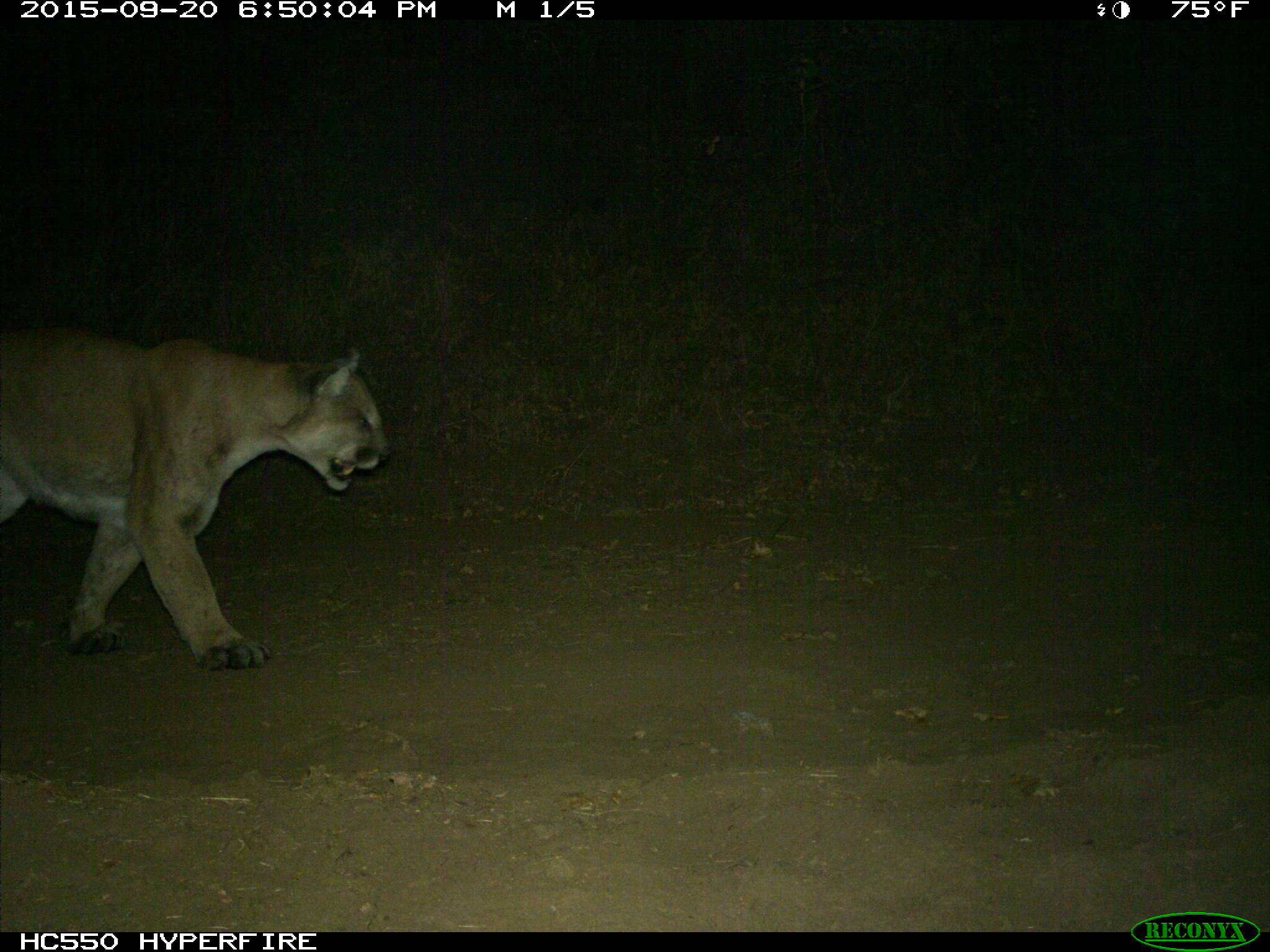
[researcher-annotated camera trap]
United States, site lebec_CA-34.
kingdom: Animalia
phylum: Chordata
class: Mammalia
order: Carnivora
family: Felidae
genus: Puma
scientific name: Puma concolor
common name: mountain lion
Puma concolor (mountain lion).